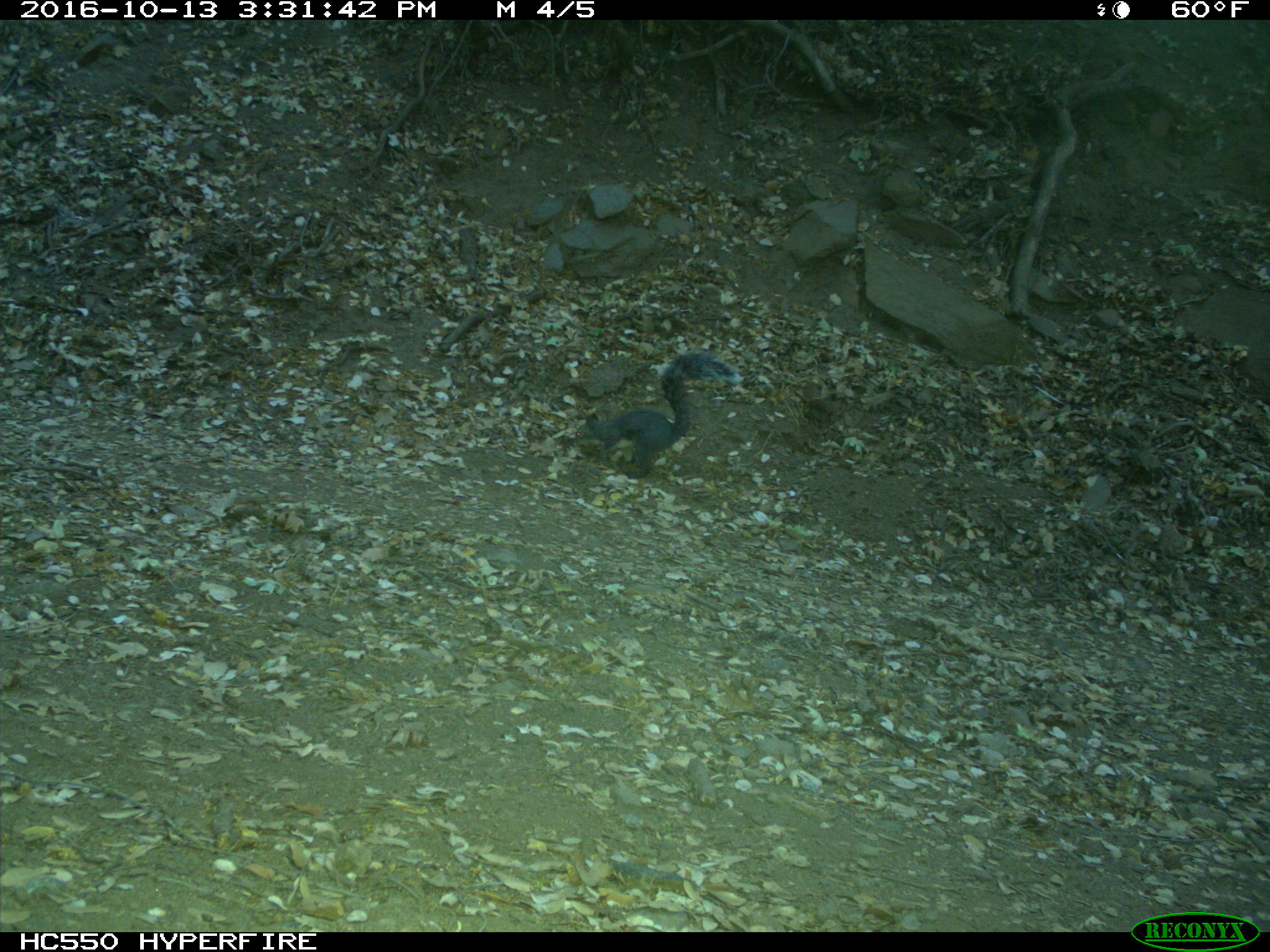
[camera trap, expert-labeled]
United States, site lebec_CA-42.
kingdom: Animalia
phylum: Chordata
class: Mammalia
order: Rodentia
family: Sciuridae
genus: Sciurus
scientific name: Sciurus carolinensis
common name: eastern gray squirrel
Sciurus carolinensis (eastern gray squirrel).